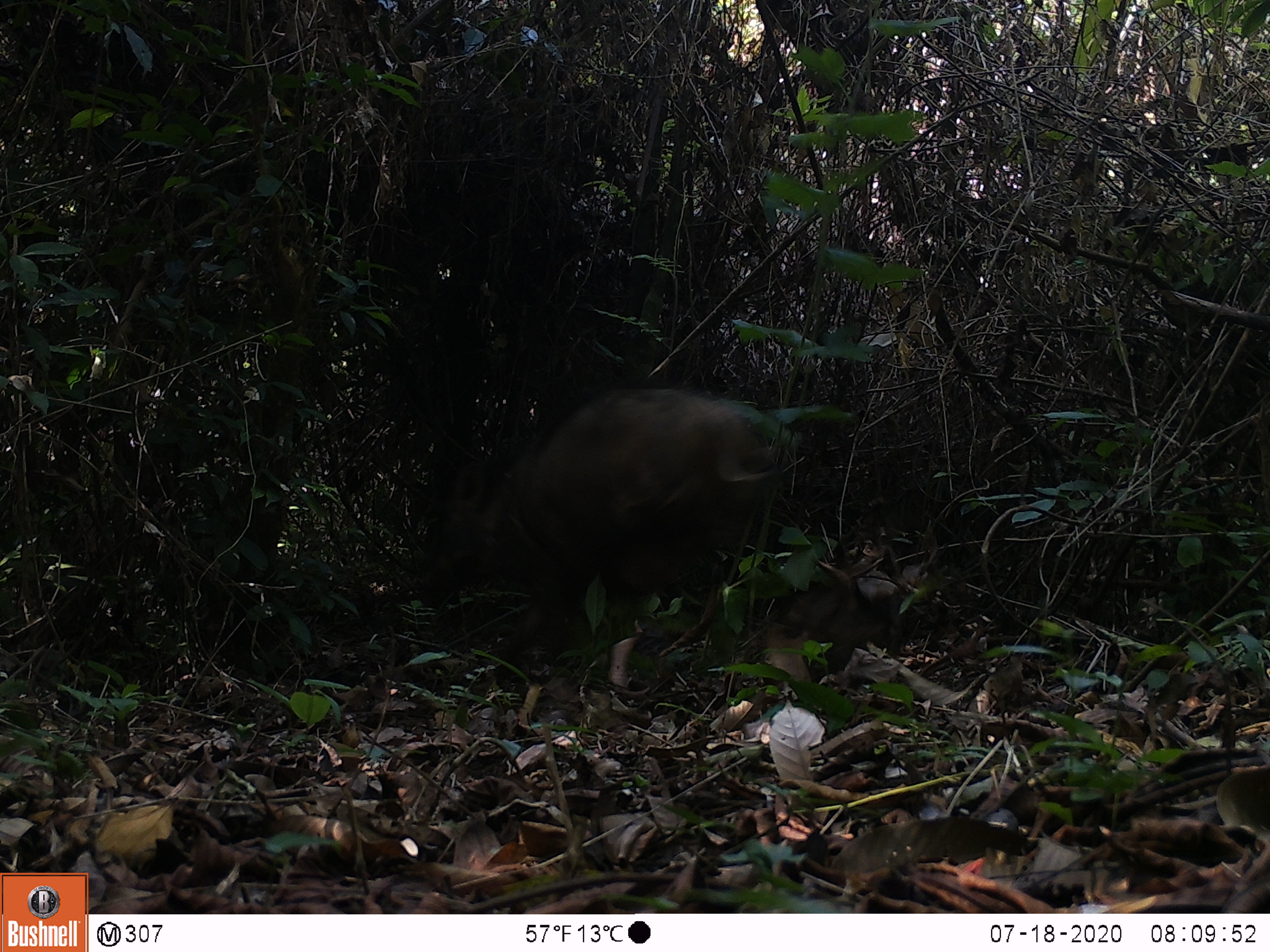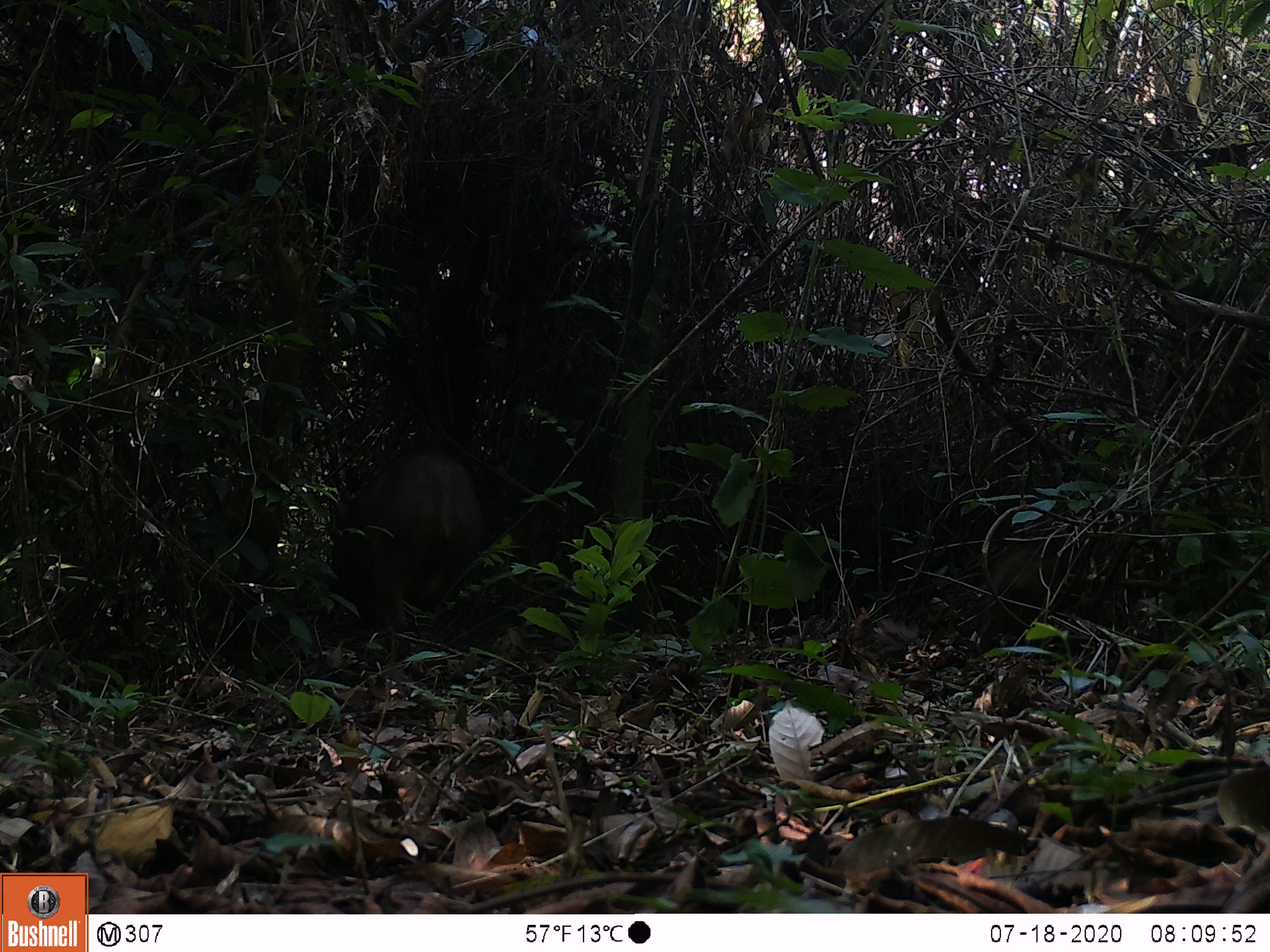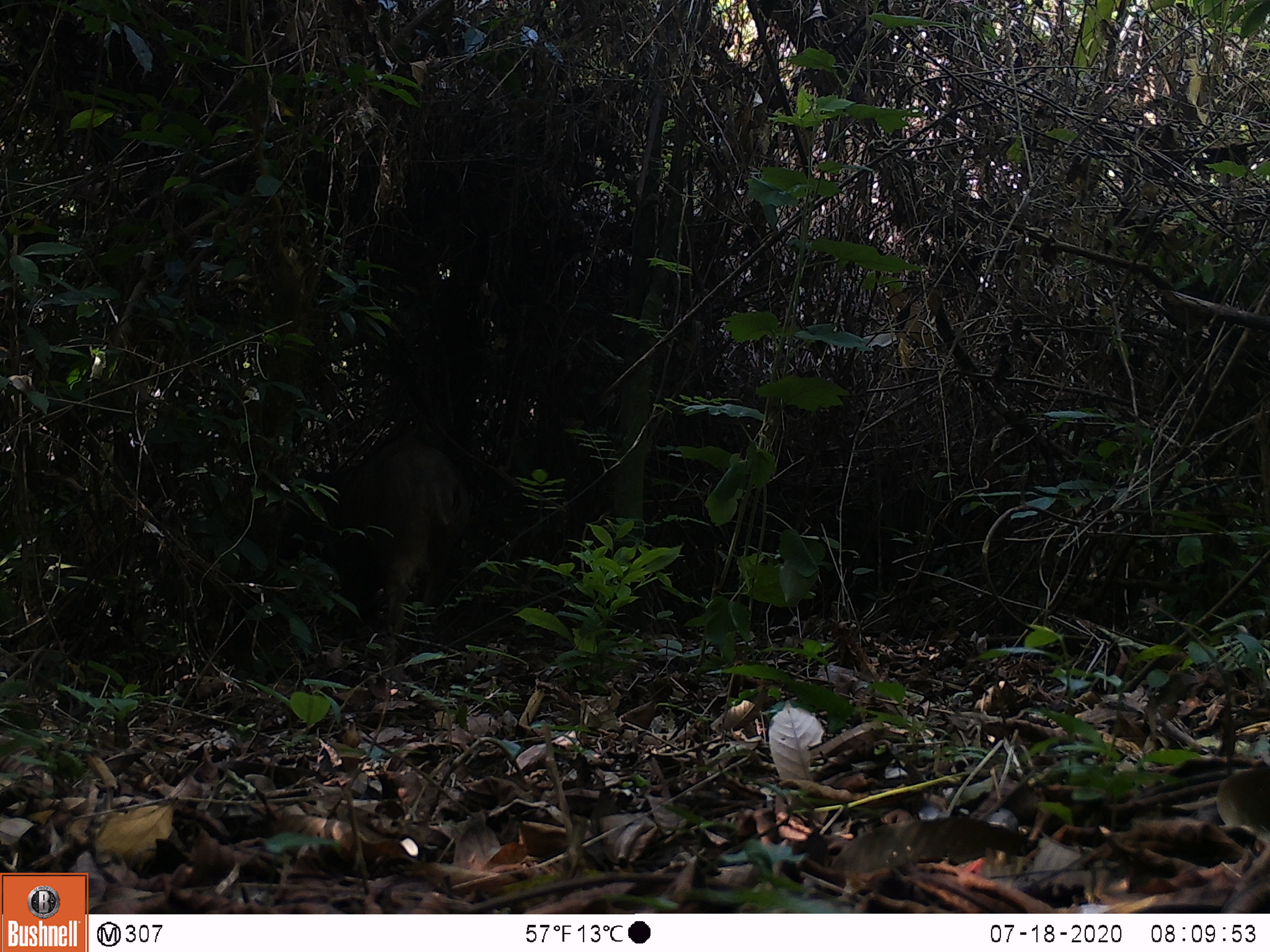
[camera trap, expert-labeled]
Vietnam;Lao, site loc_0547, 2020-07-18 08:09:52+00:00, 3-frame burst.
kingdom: Animalia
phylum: Chordata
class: Mammalia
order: Artiodactyla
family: Tragulidae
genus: Moschiola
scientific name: Moschiola meminna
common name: chevrotain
Chevrotain (Moschiola meminna). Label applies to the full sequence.